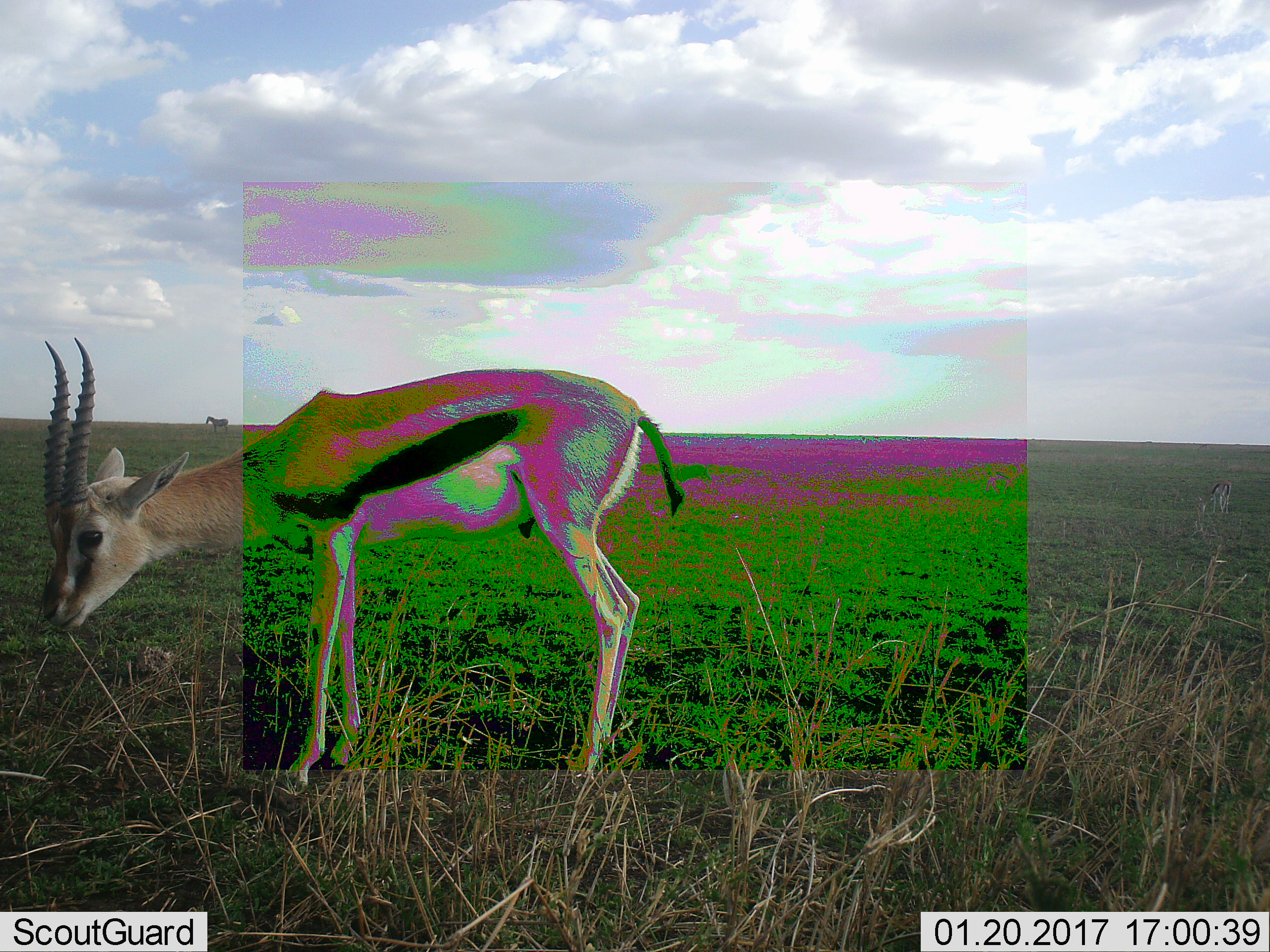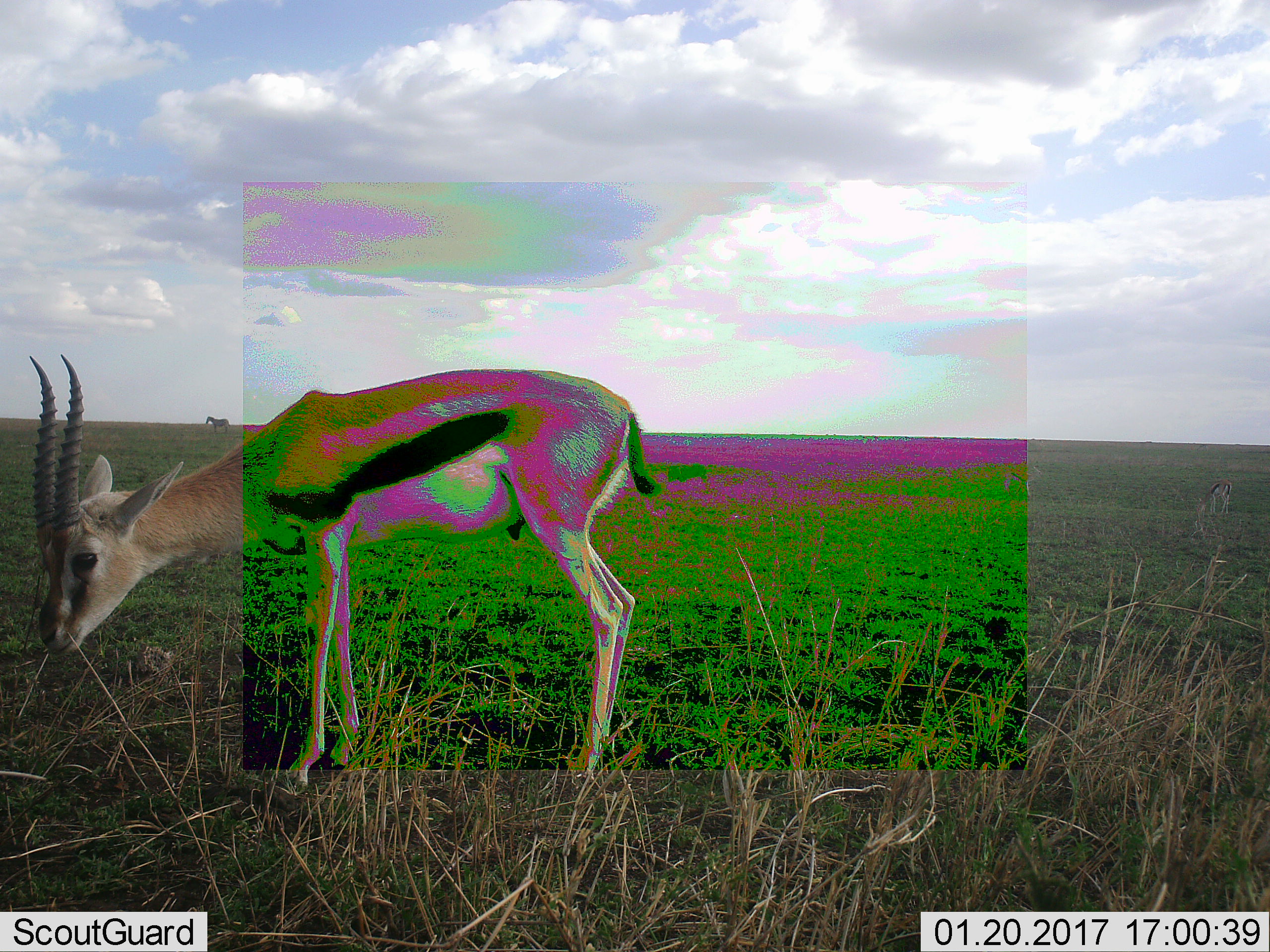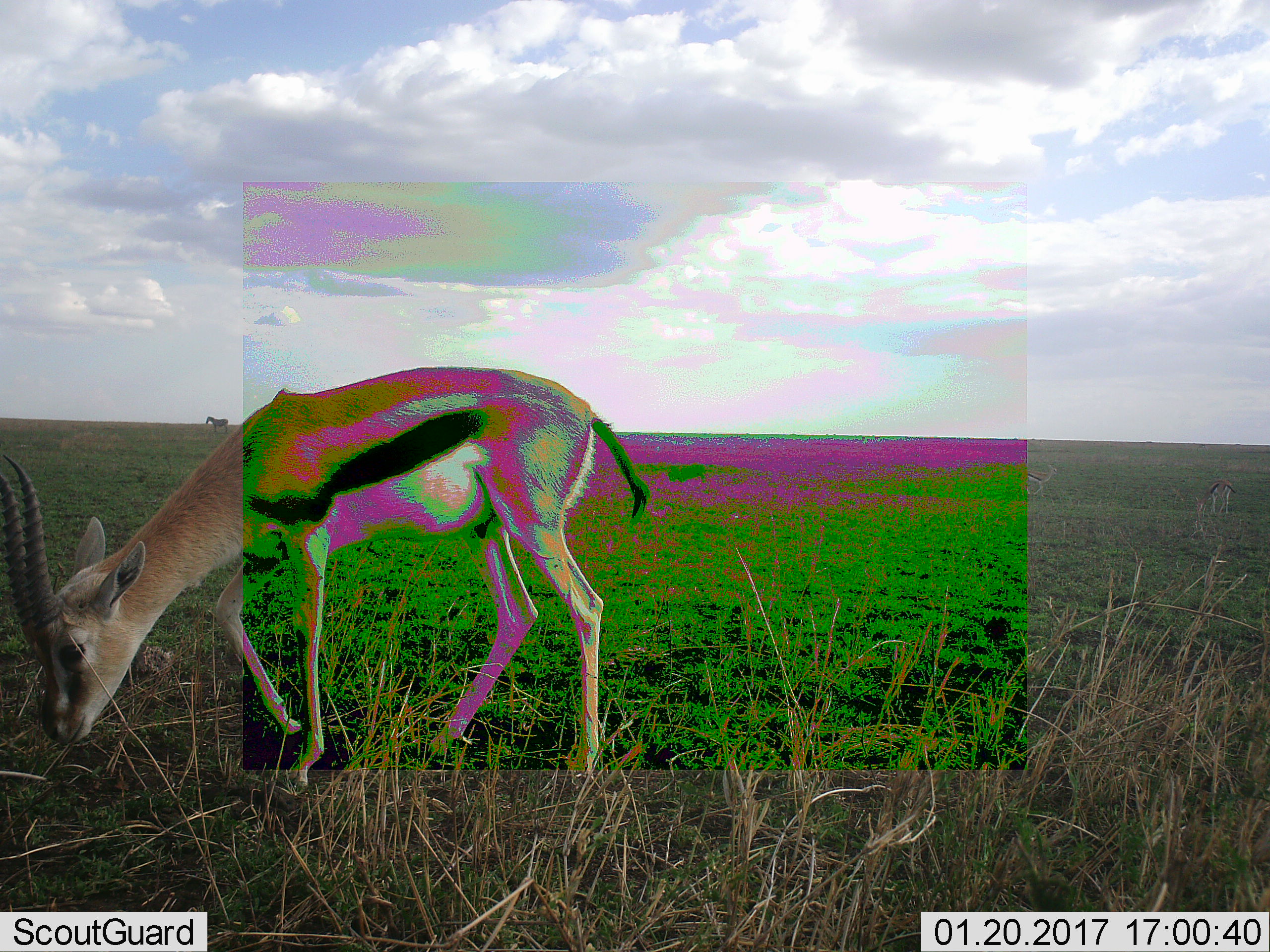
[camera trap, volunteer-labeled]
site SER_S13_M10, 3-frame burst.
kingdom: Animalia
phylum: Chordata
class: Mammalia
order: Artiodactyla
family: Bovidae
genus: Eudorcas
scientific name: Eudorcas thomsonii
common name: thomson's gazelle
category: gazellethomsons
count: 1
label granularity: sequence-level